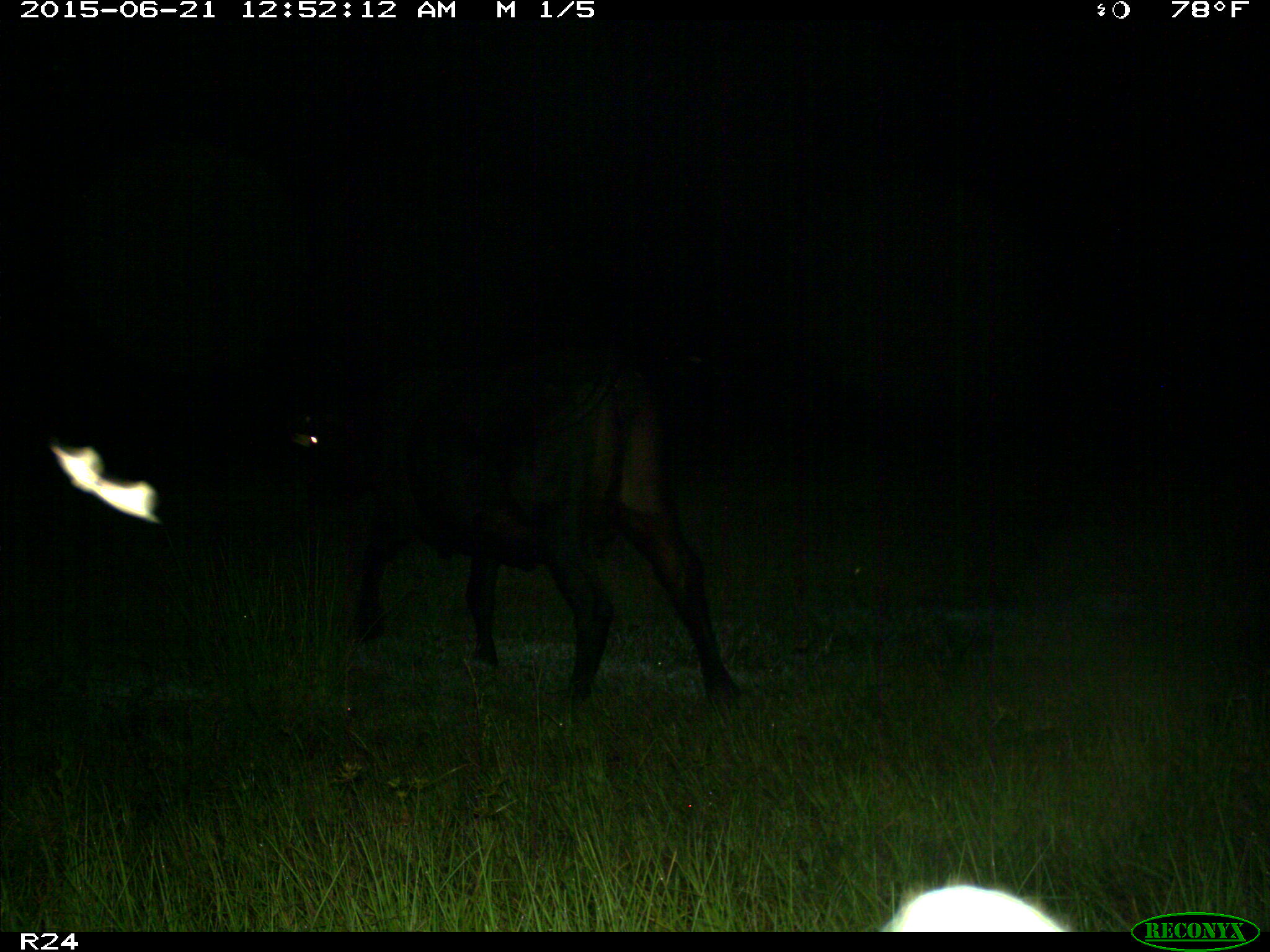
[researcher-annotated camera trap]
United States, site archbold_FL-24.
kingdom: Animalia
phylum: Chordata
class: Mammalia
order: Artiodactyla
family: Bovidae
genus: Bos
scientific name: Bos taurus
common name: domestic cow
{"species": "Bos taurus (domestic cow)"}